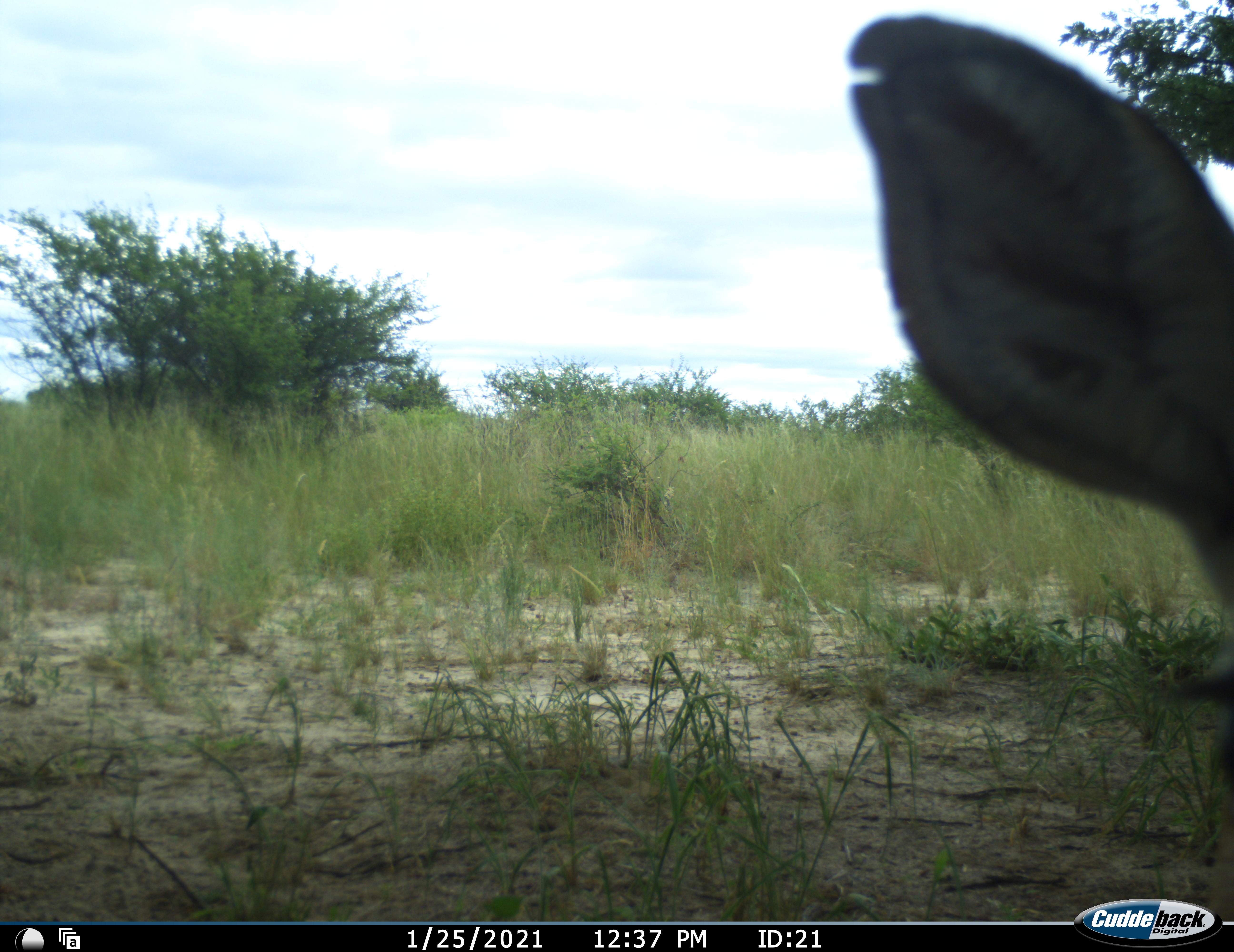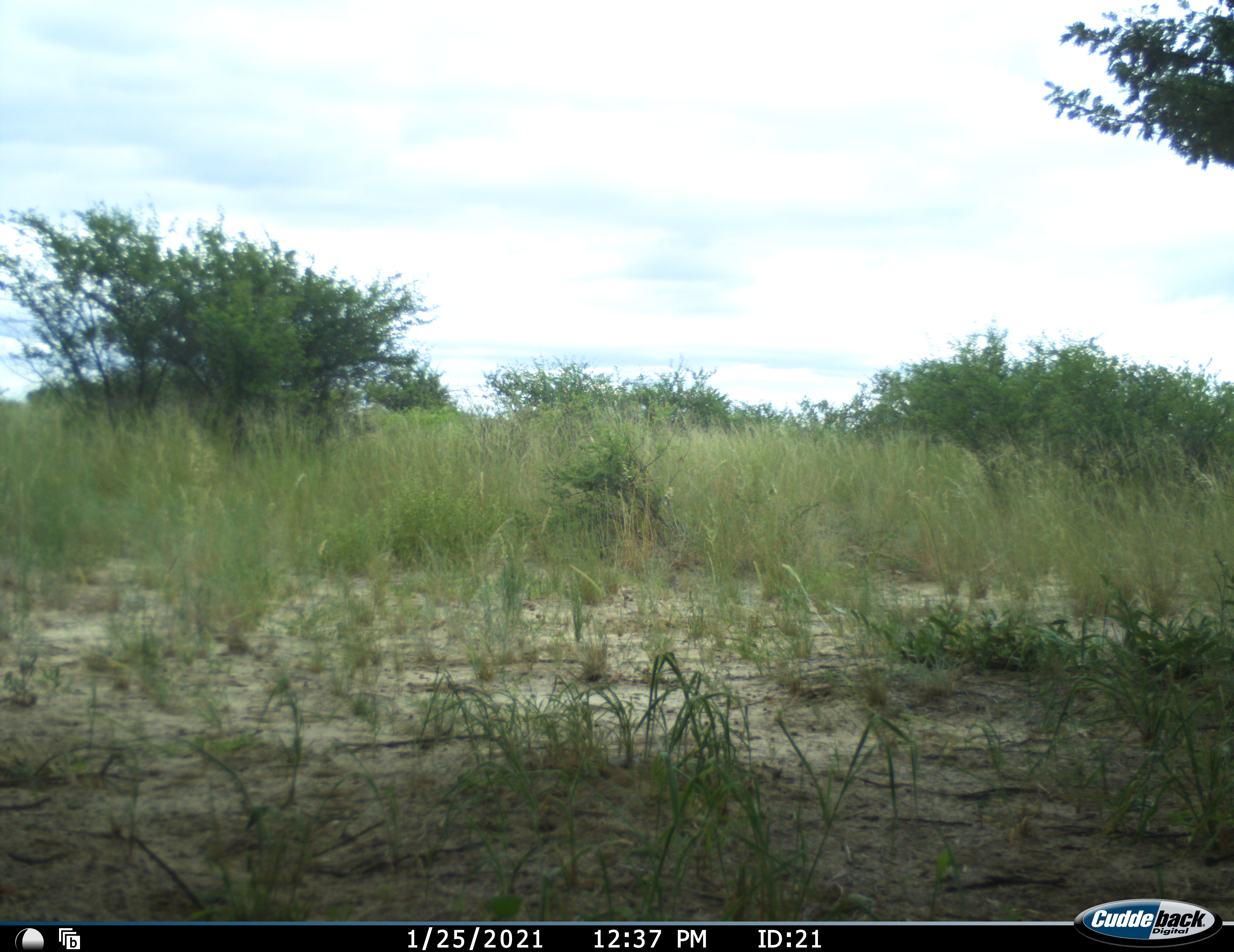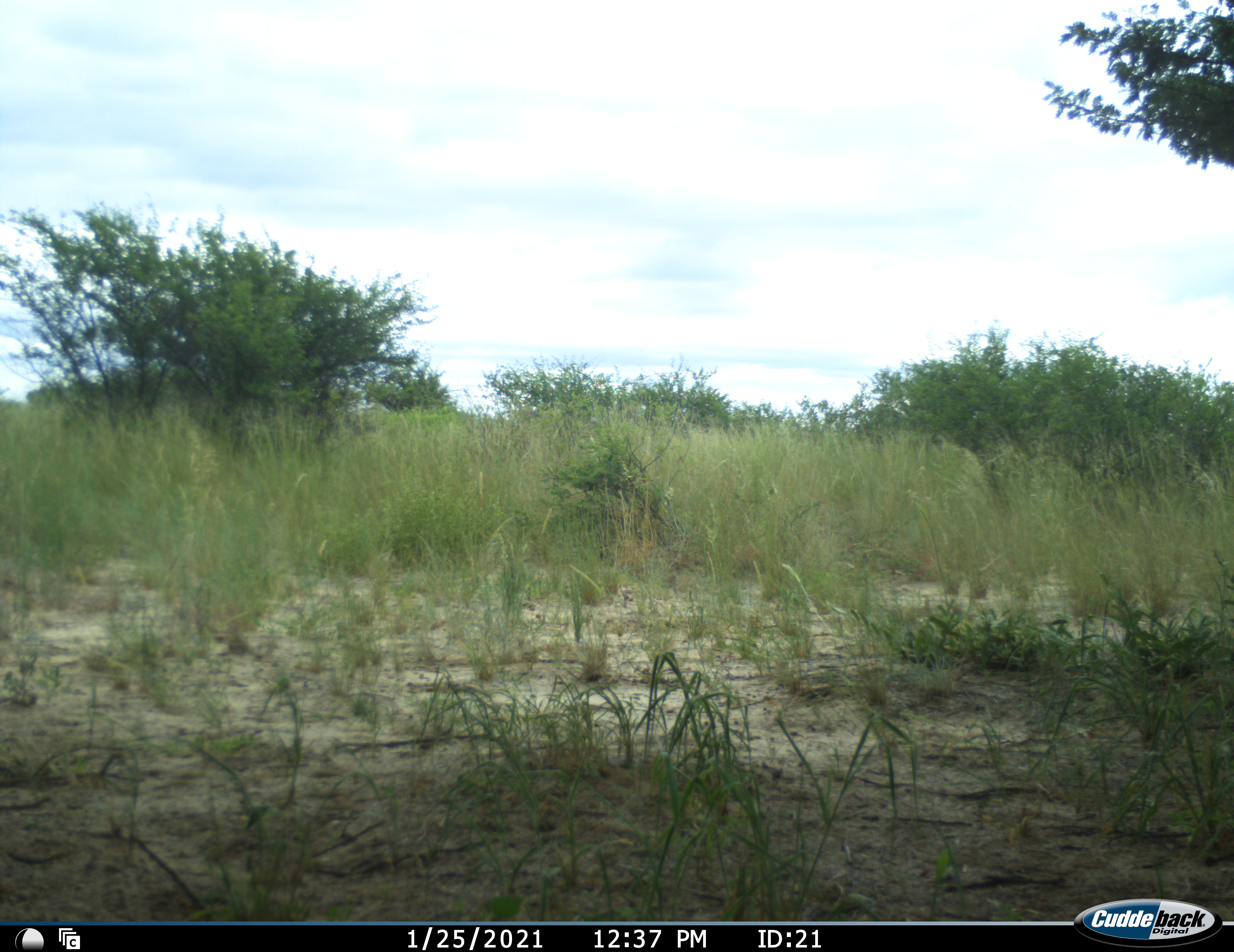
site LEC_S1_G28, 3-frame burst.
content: unidentified animal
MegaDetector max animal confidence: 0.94